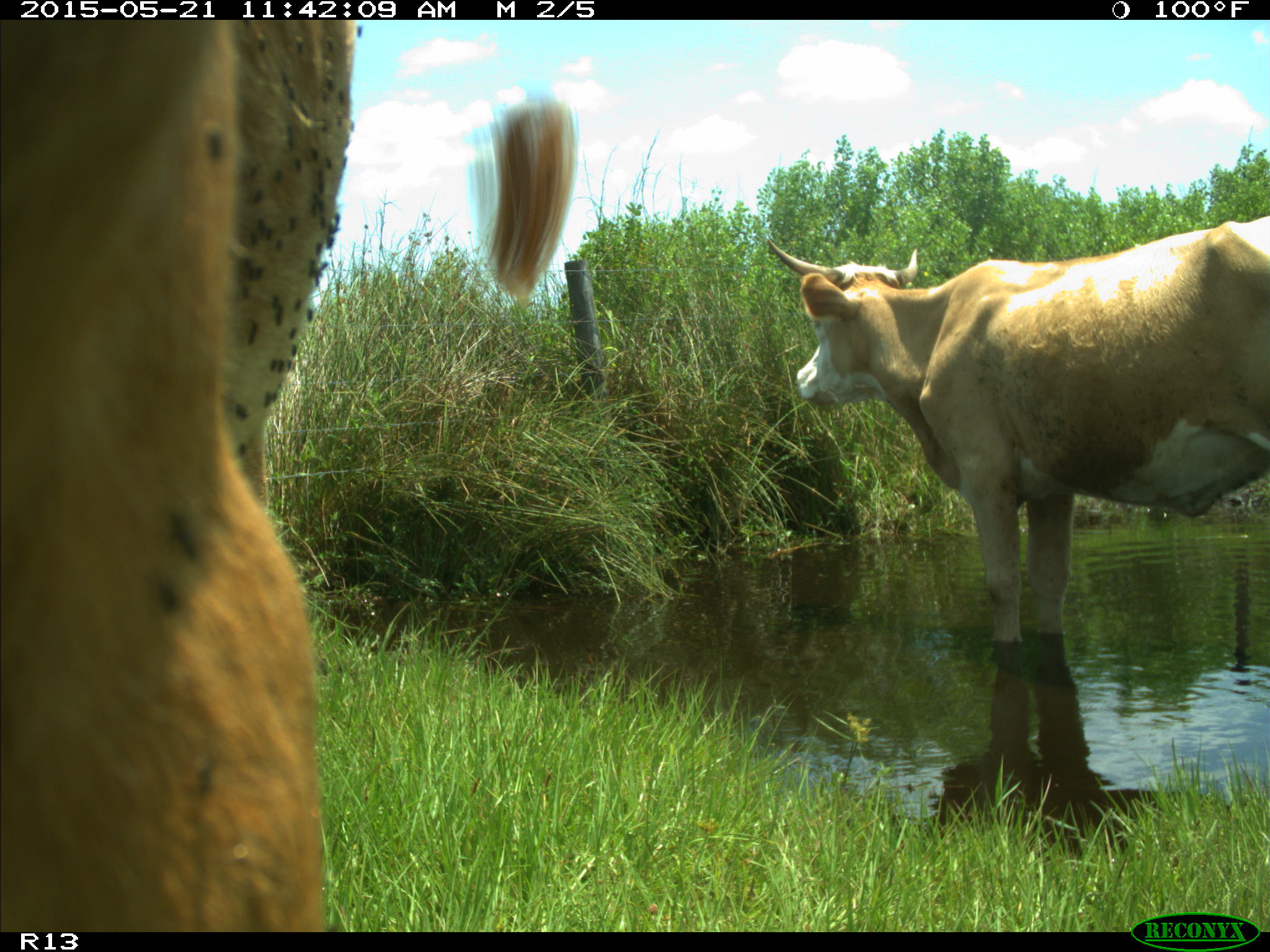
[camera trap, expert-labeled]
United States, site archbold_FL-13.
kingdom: Animalia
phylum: Chordata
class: Mammalia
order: Artiodactyla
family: Bovidae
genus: Bos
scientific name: Bos taurus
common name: domestic cow